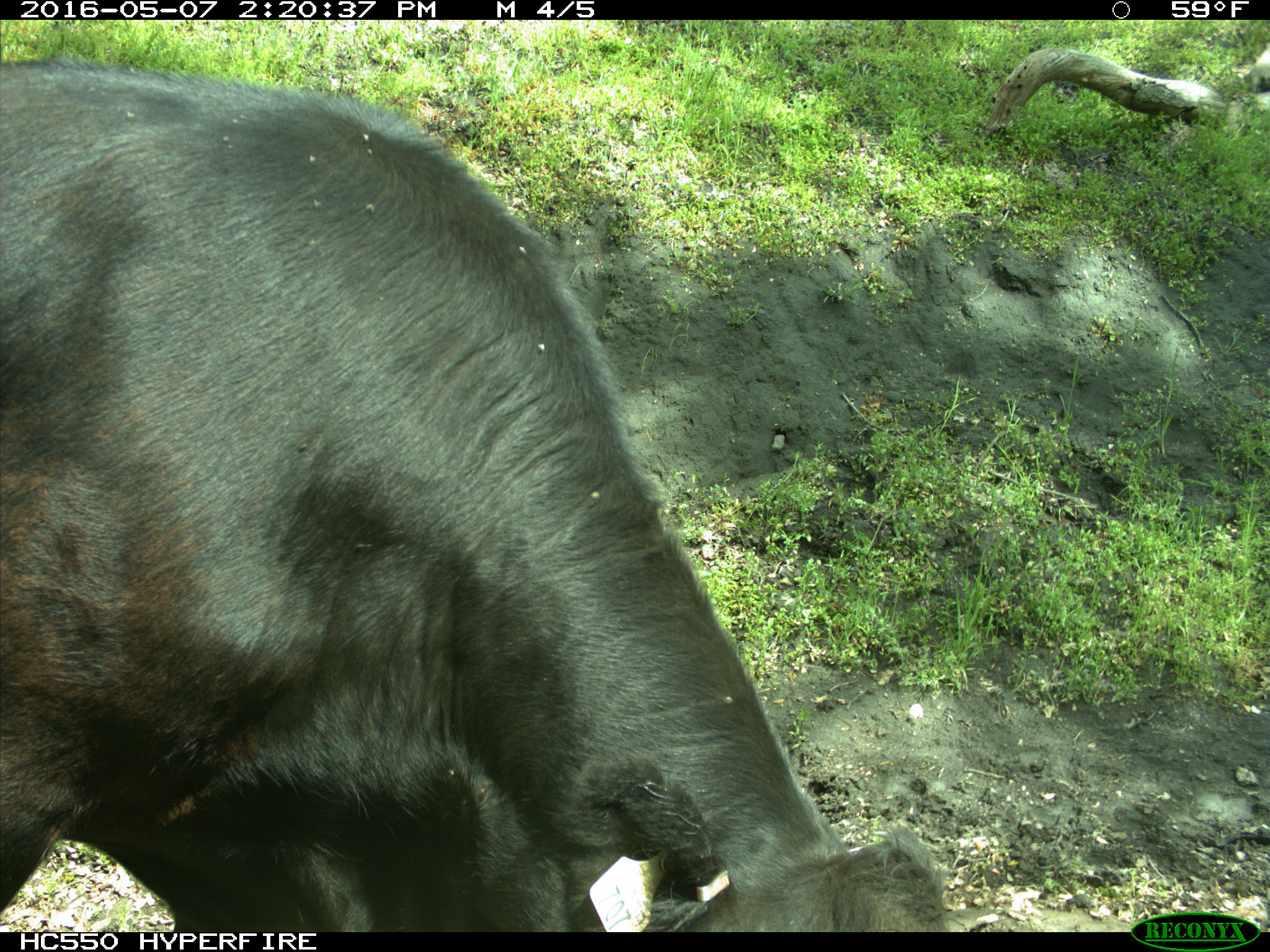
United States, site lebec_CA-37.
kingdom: Animalia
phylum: Chordata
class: Mammalia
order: Artiodactyla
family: Bovidae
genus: Bos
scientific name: Bos taurus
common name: domestic cow